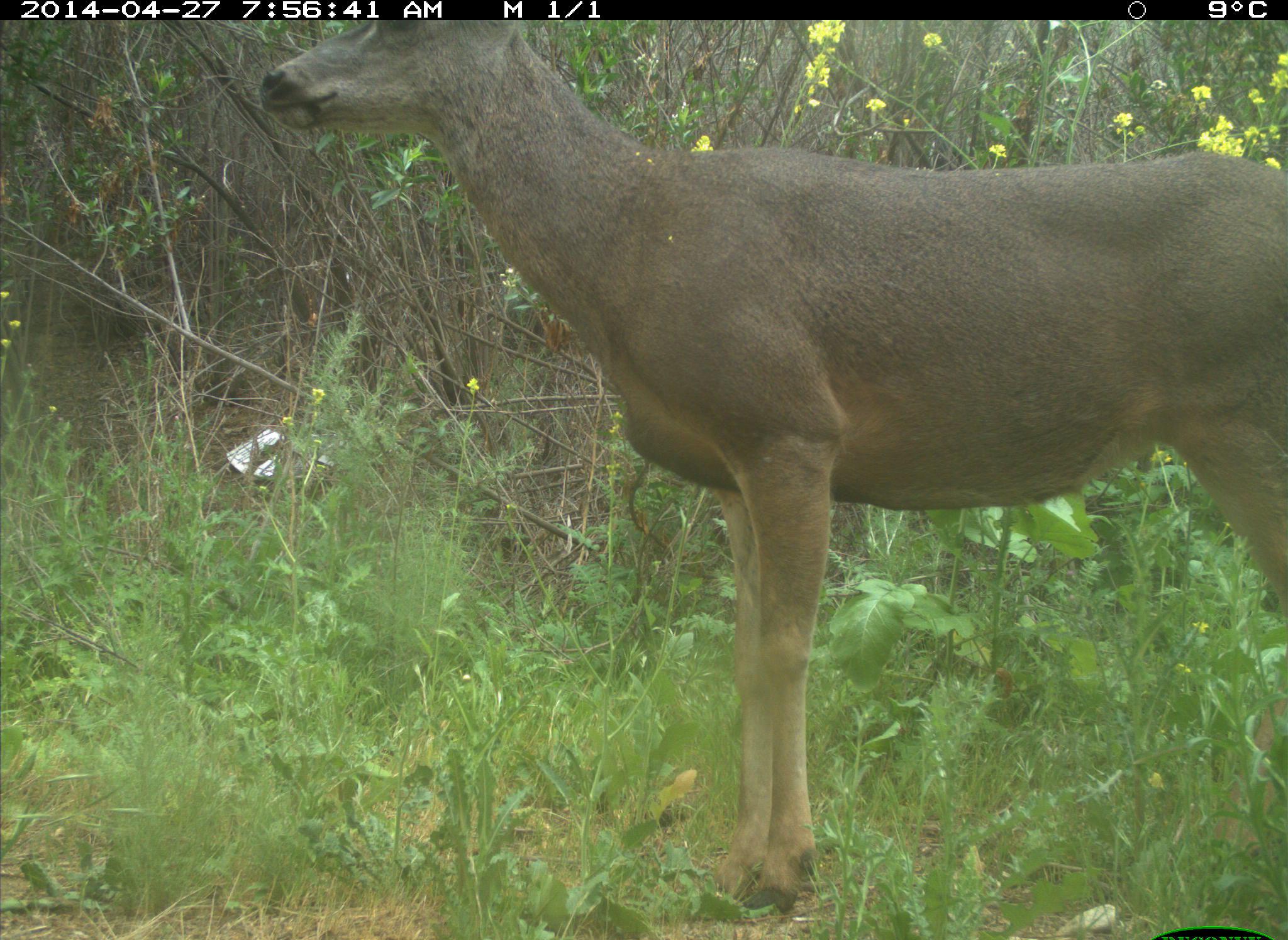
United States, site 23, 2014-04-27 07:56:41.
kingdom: Animalia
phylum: Chordata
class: Mammalia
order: Artiodactyla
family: Cervidae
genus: Odocoileus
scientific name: Odocoileus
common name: deer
Deer (Odocoileus).